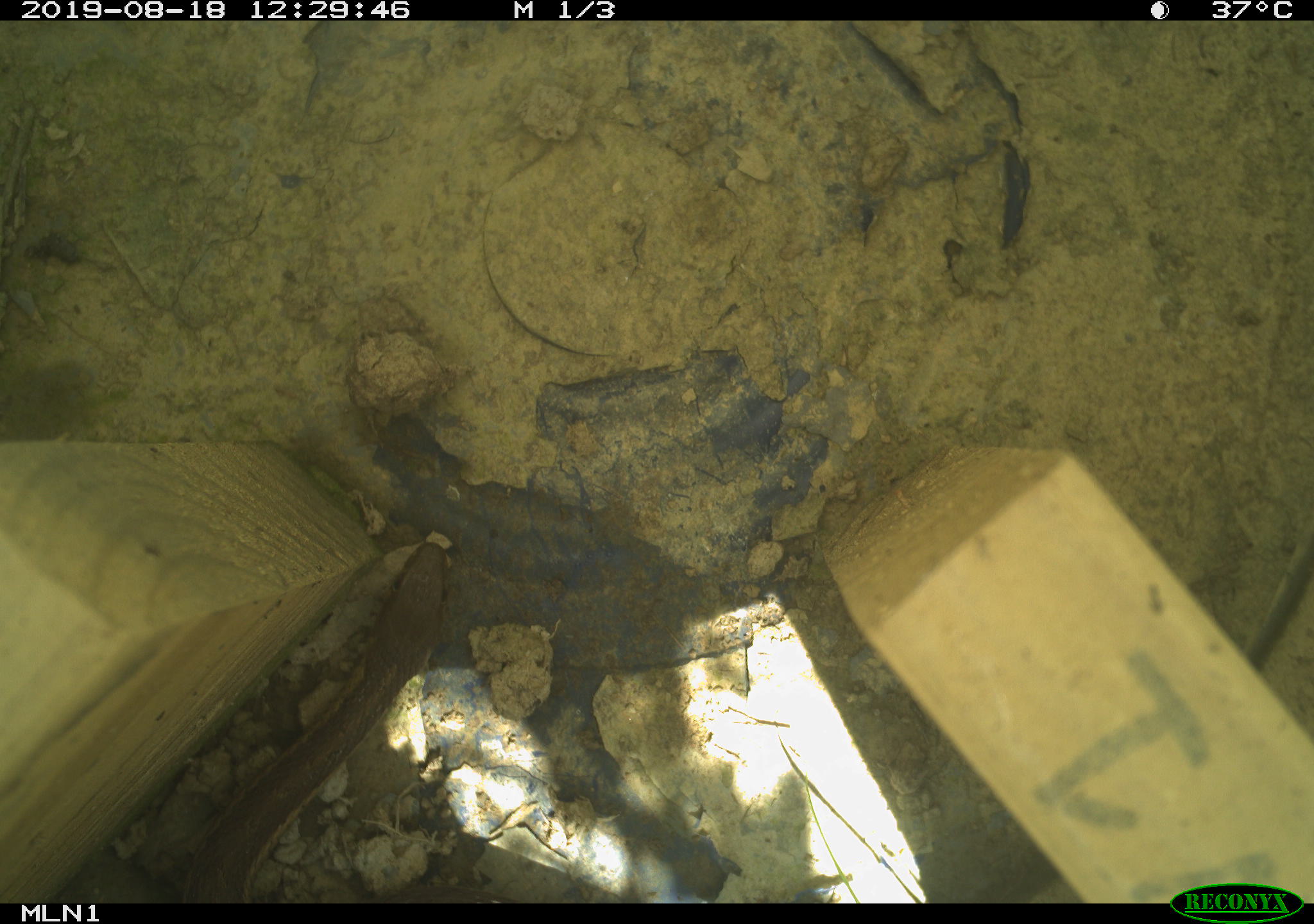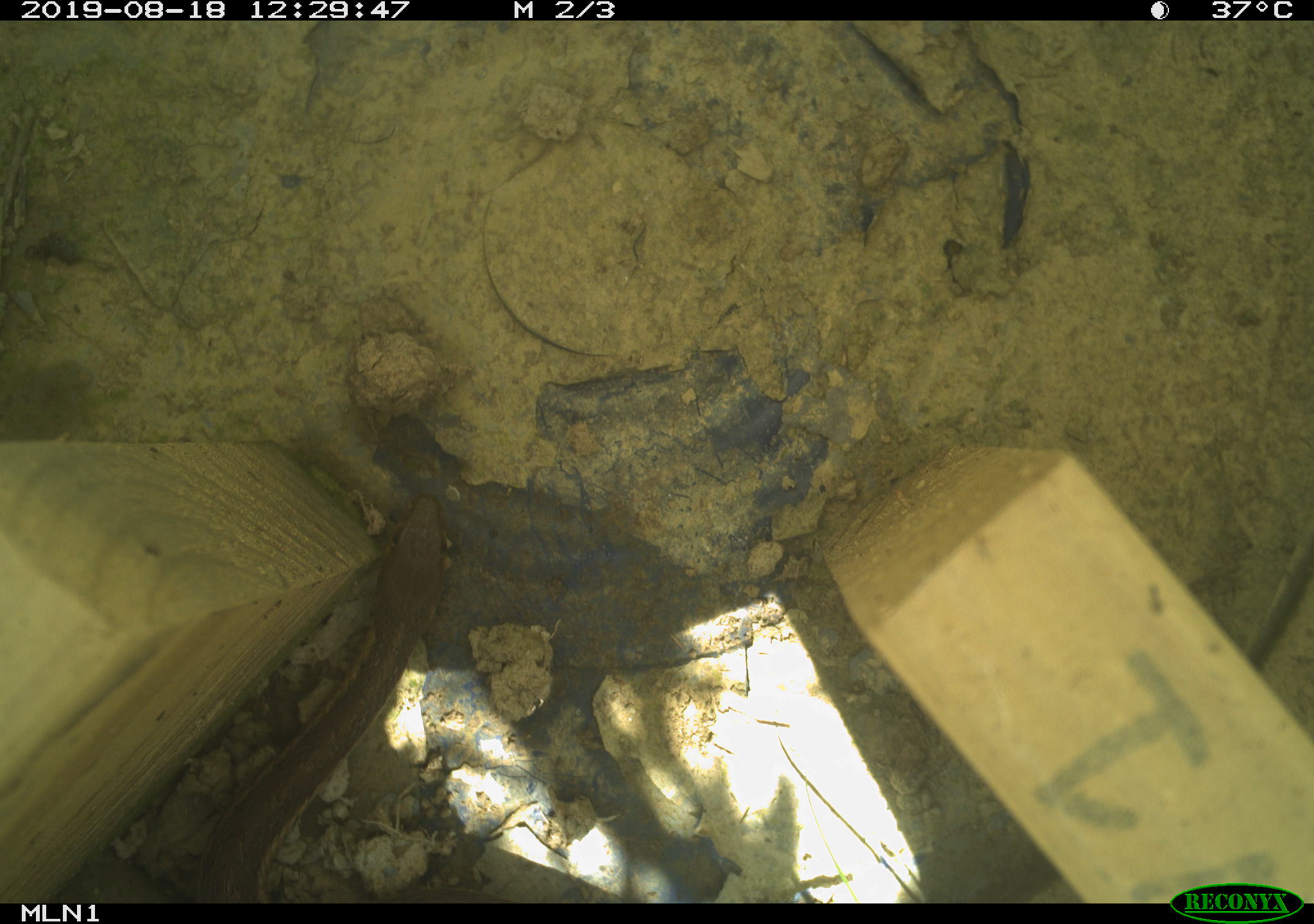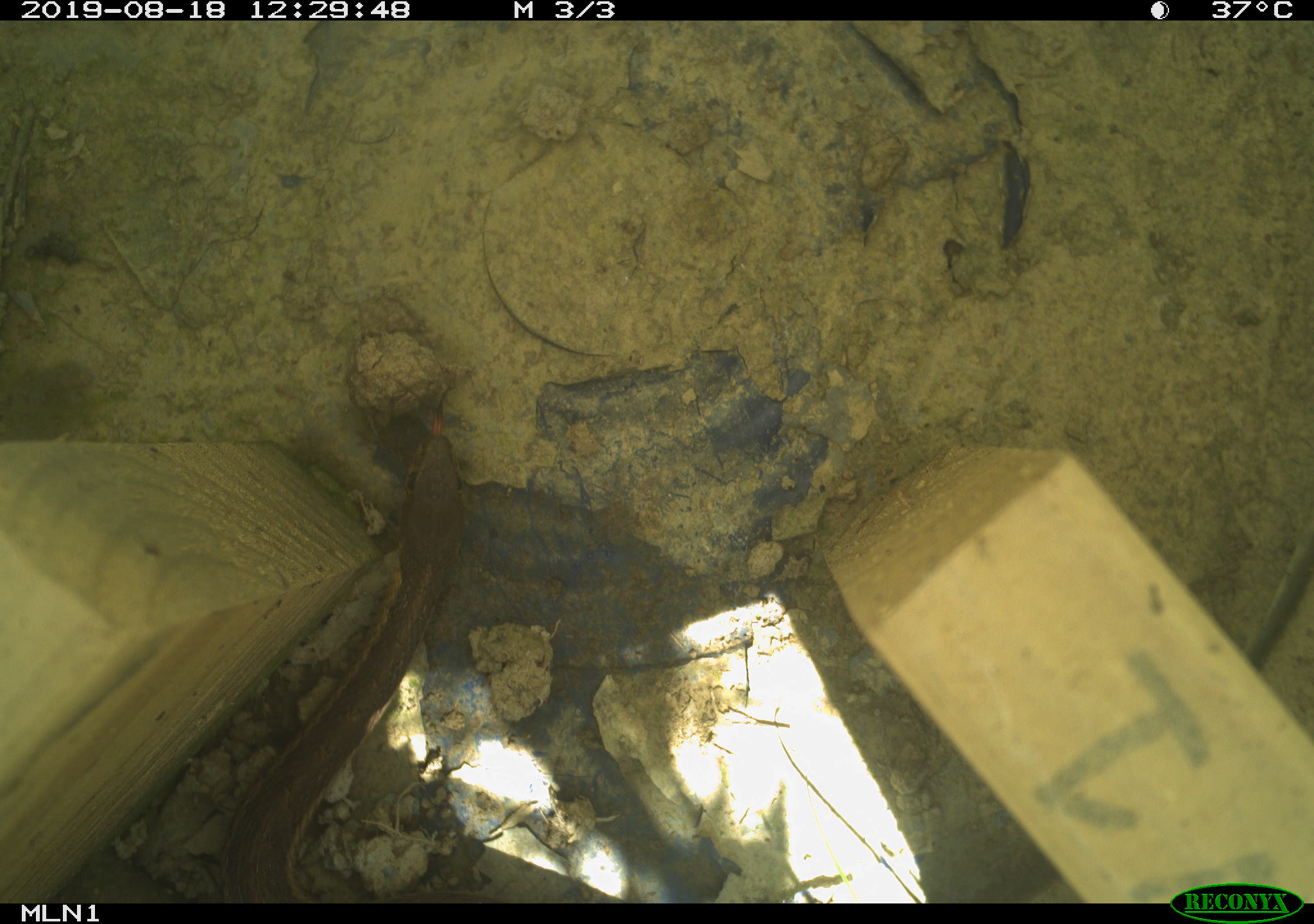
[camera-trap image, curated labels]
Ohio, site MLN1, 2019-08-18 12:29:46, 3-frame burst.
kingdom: Animalia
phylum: Chordata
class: Reptilia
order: Squamata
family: Colubridae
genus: Thamnophis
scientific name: Thamnophis sirtalis sirtalis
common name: eastern gartersnake